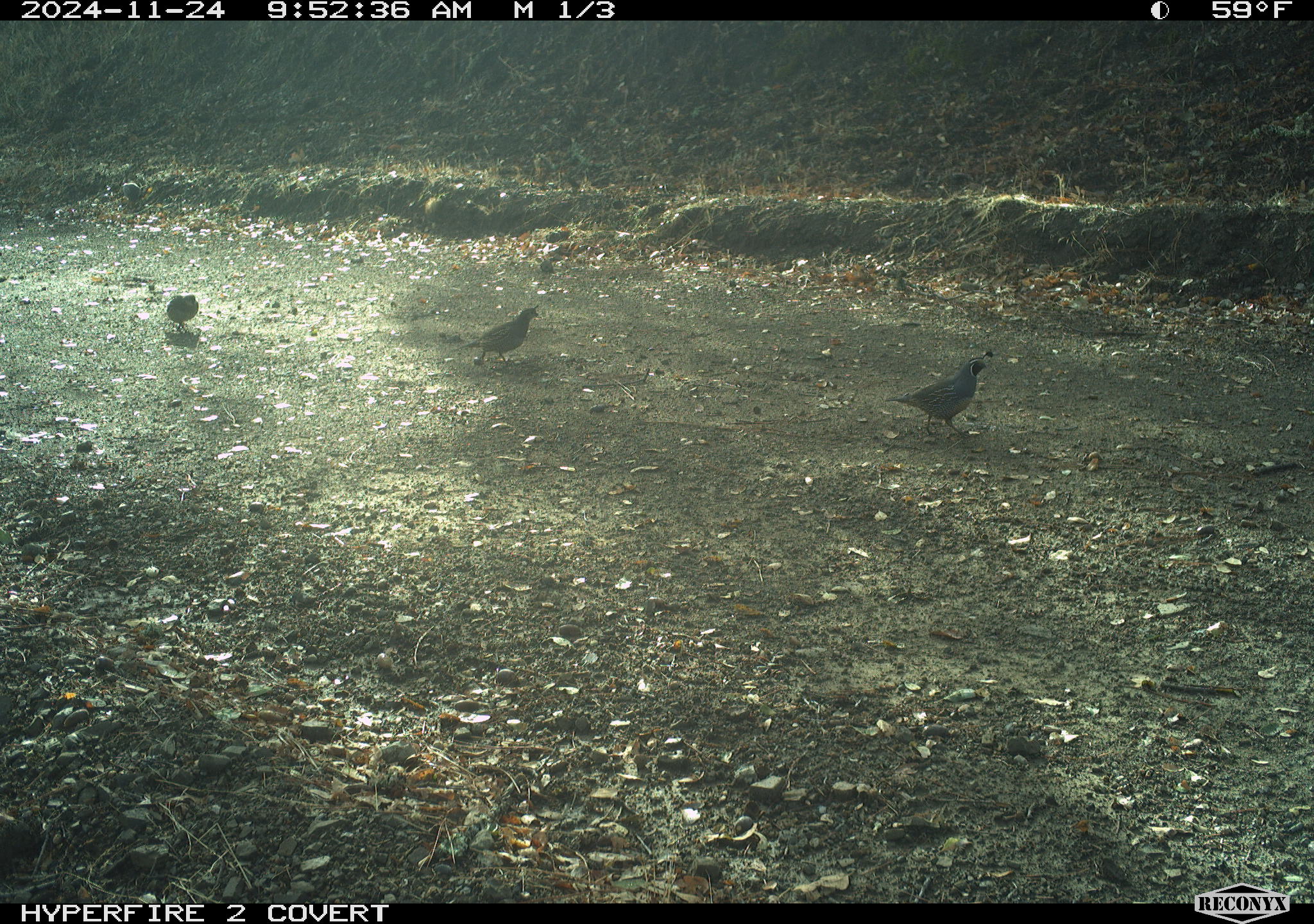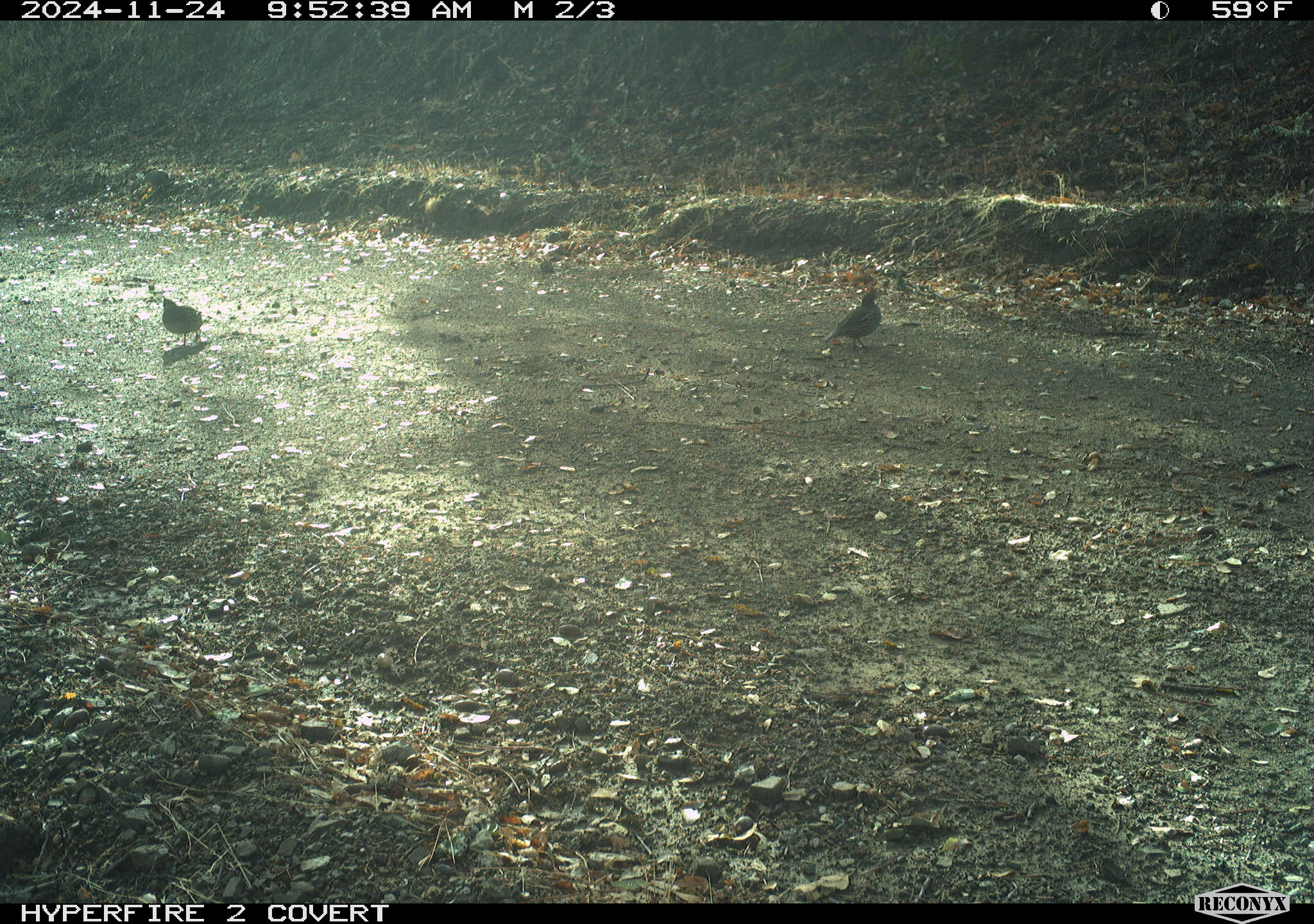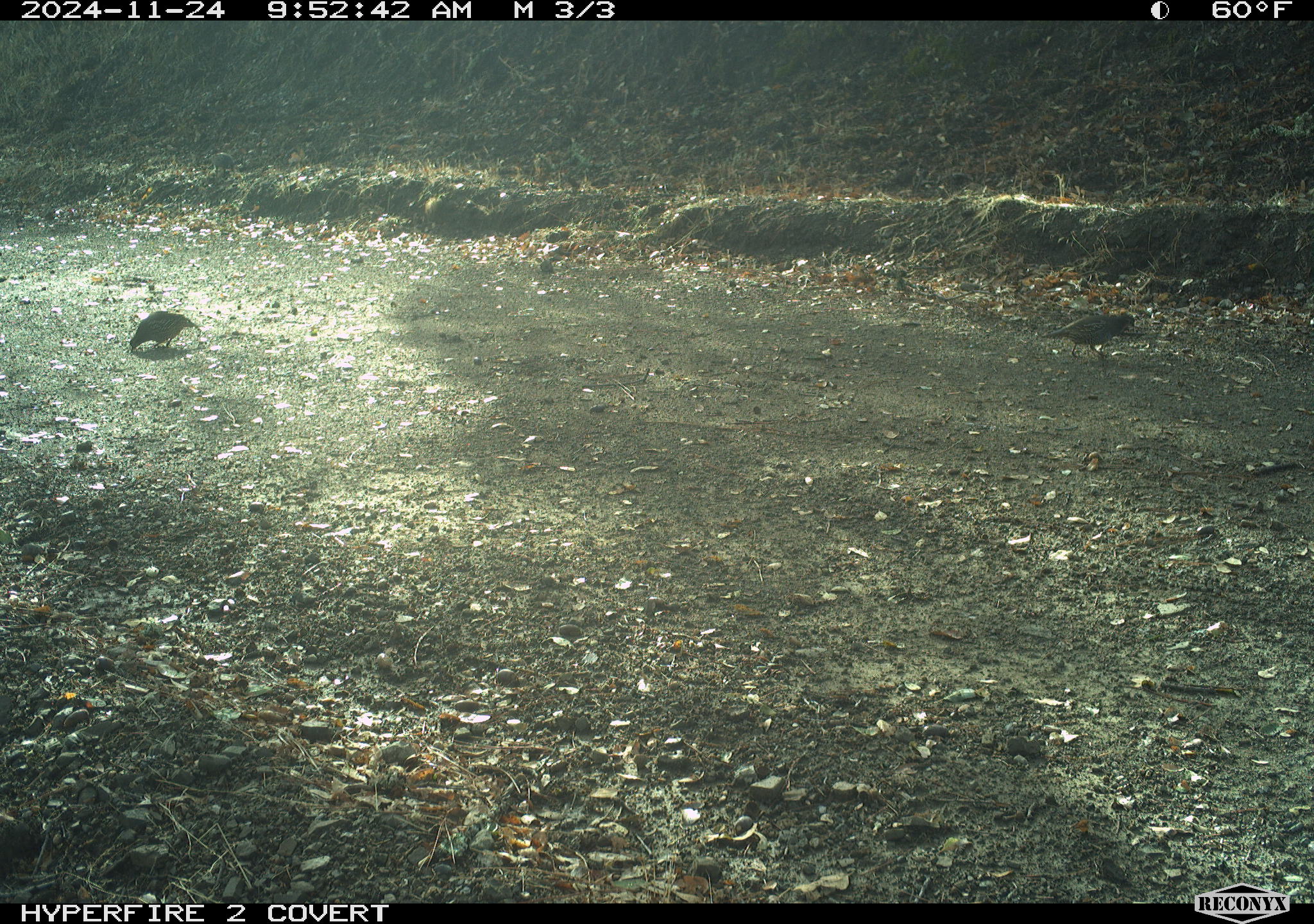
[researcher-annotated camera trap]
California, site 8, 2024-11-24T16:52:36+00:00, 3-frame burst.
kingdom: Animalia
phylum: Chordata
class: Aves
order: Galliformes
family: Odontophoridae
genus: Callipepla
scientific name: Callipepla californica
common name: california quail